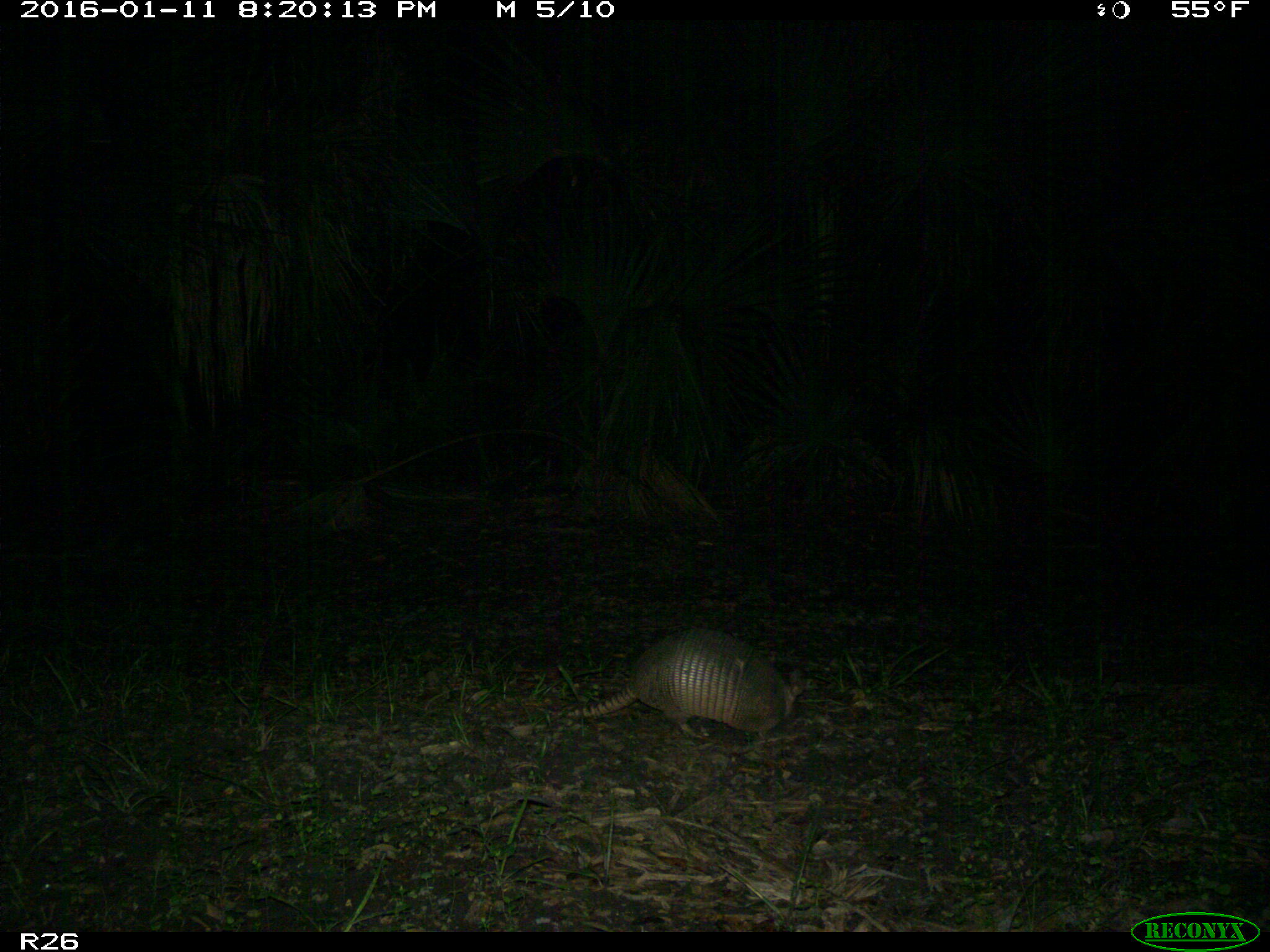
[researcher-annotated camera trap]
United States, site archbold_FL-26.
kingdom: Animalia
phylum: Chordata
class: Mammalia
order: Cingulata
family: Dasypodidae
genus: Dasypus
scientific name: Dasypus novemcinctus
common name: nine-banded armadillo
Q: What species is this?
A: Dasypus novemcinctus (nine-banded armadillo).